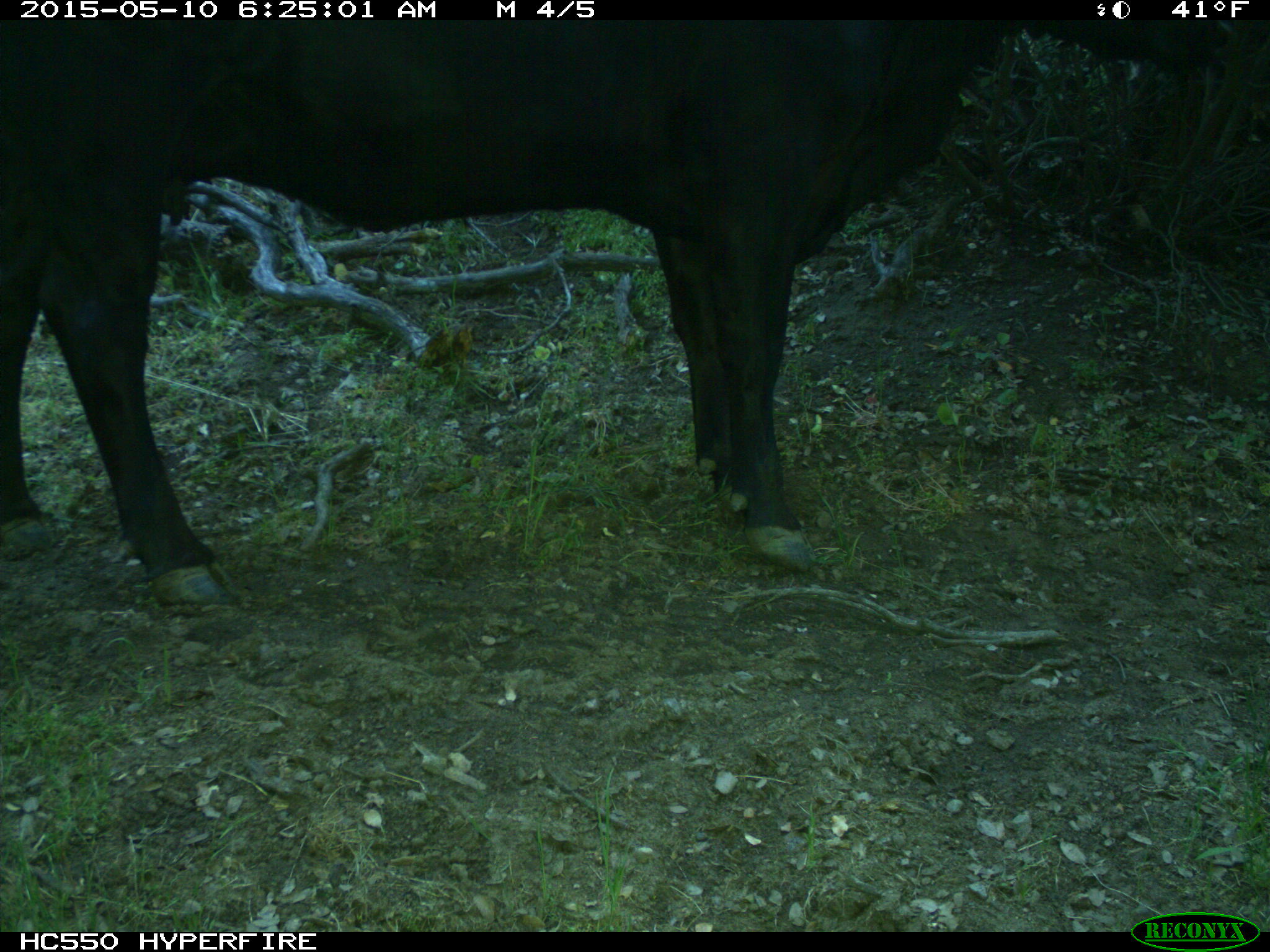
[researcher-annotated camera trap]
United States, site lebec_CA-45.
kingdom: Animalia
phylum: Chordata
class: Mammalia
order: Artiodactyla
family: Bovidae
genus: Bos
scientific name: Bos taurus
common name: domestic cow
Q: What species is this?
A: Bos taurus (domestic cow).